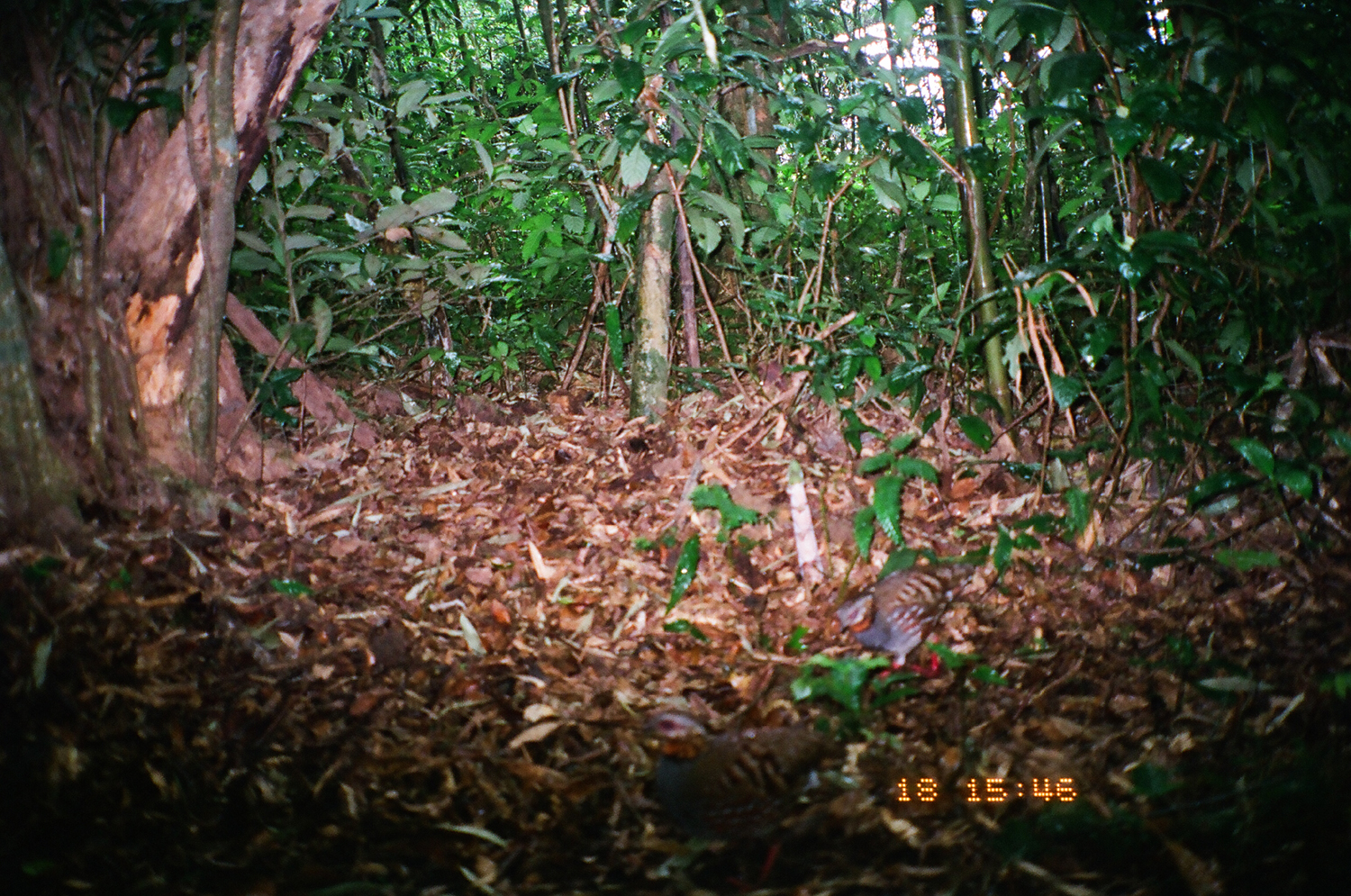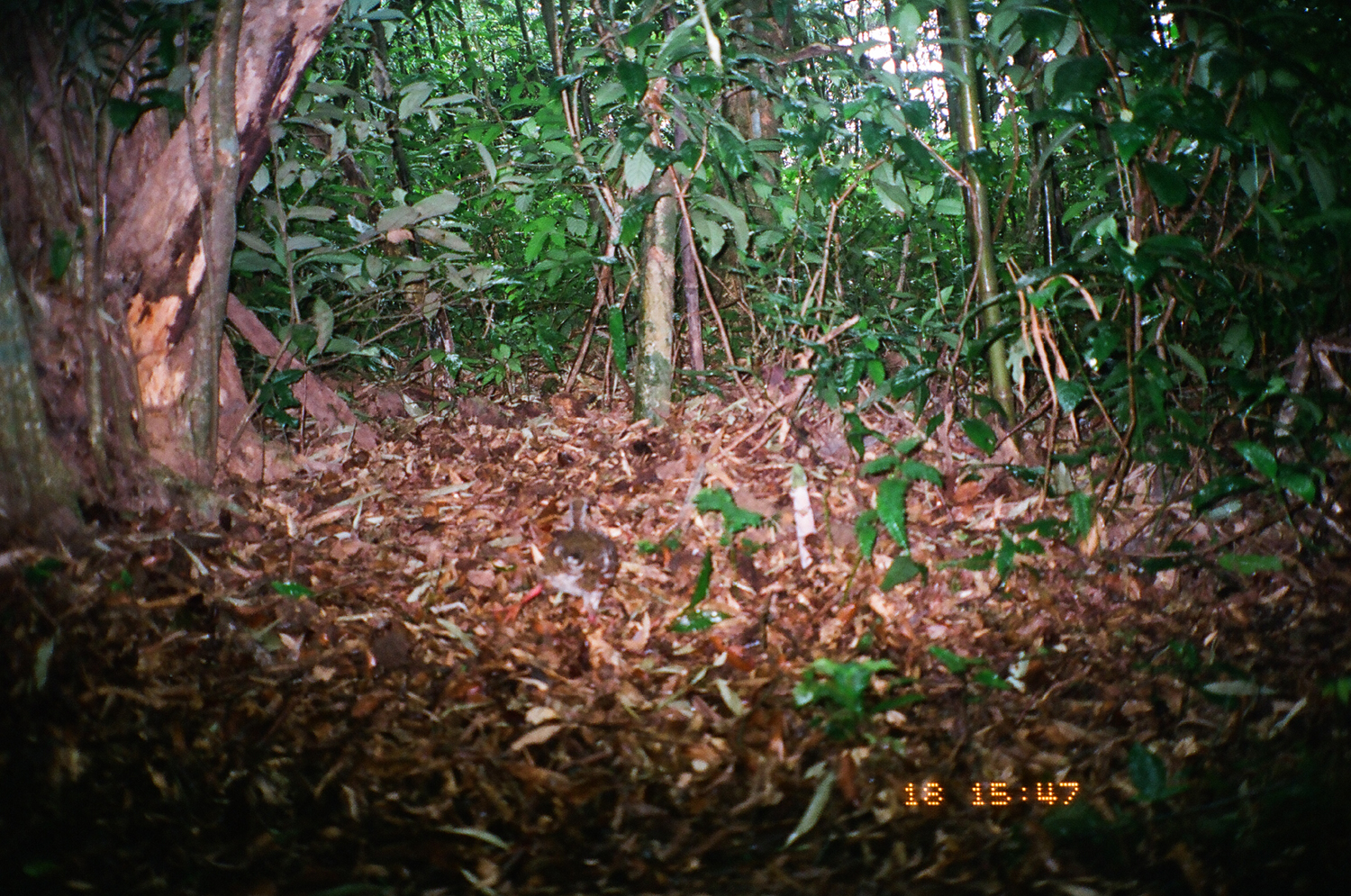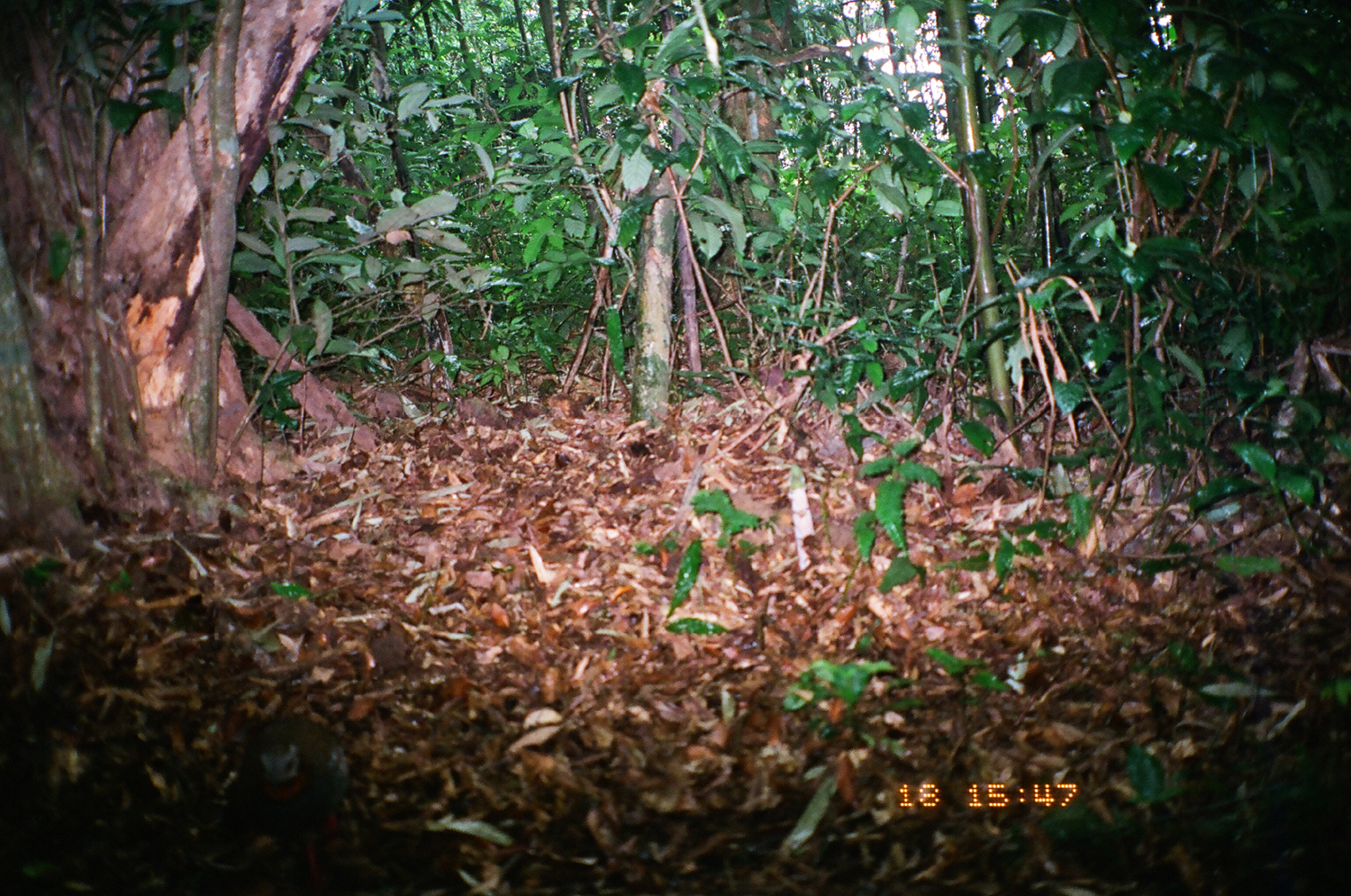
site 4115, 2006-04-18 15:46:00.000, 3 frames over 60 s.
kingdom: Animalia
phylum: Chordata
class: Aves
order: Galliformes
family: Phasianidae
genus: Arborophila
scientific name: Arborophila rufogularis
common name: rufous-throated partridge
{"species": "Arborophila rufogularis (rufous-throated partridge)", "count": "2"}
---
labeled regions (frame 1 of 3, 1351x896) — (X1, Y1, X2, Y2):
arborophila rufogularis: (631, 707, 830, 877); (832, 560, 977, 678)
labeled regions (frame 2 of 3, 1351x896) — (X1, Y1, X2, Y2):
arborophila rufogularis: (488, 498, 622, 628)